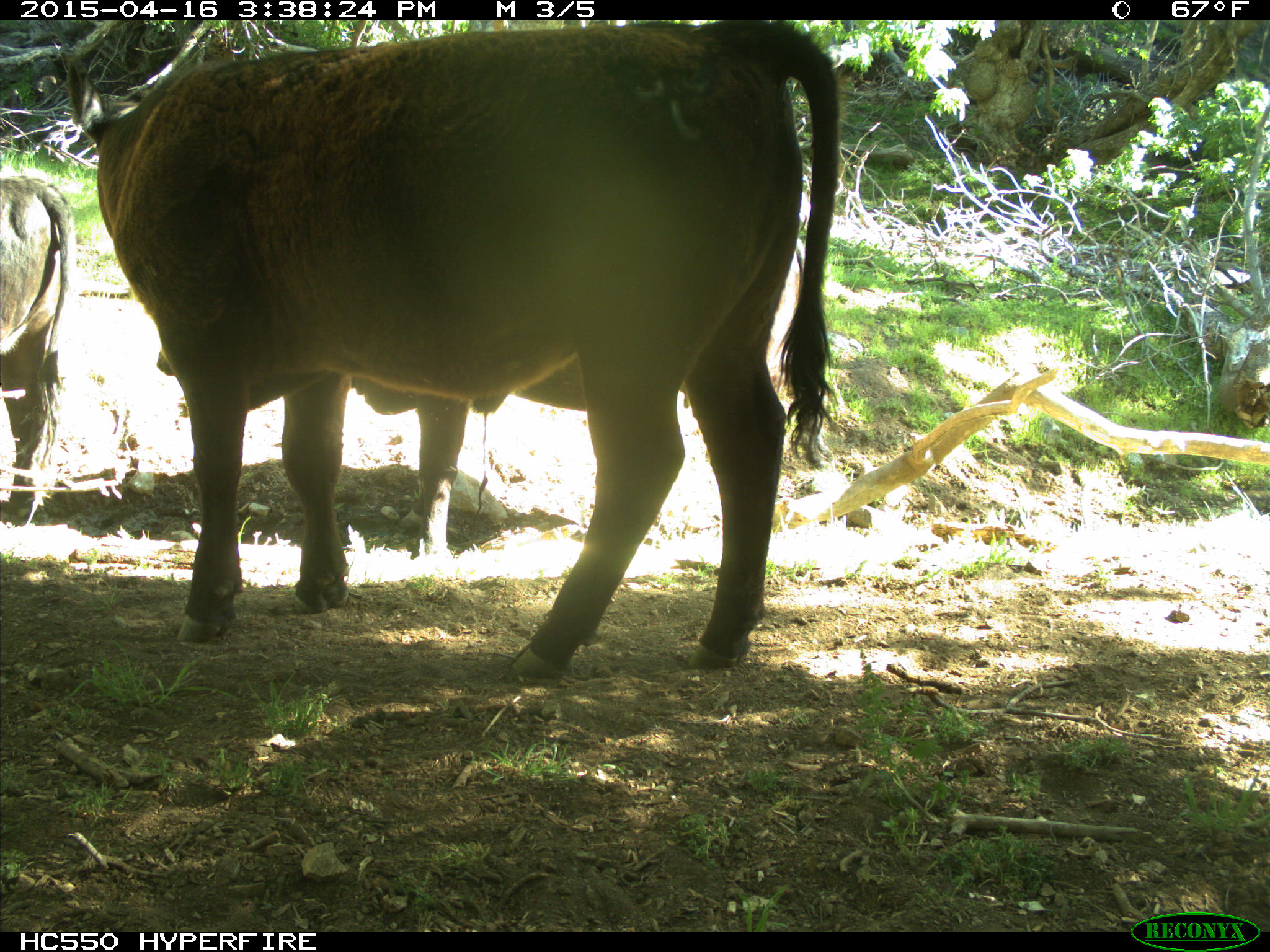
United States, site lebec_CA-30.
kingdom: Animalia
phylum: Chordata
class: Mammalia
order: Artiodactyla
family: Bovidae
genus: Bos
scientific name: Bos taurus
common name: domestic cow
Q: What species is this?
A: Bos taurus (domestic cow).